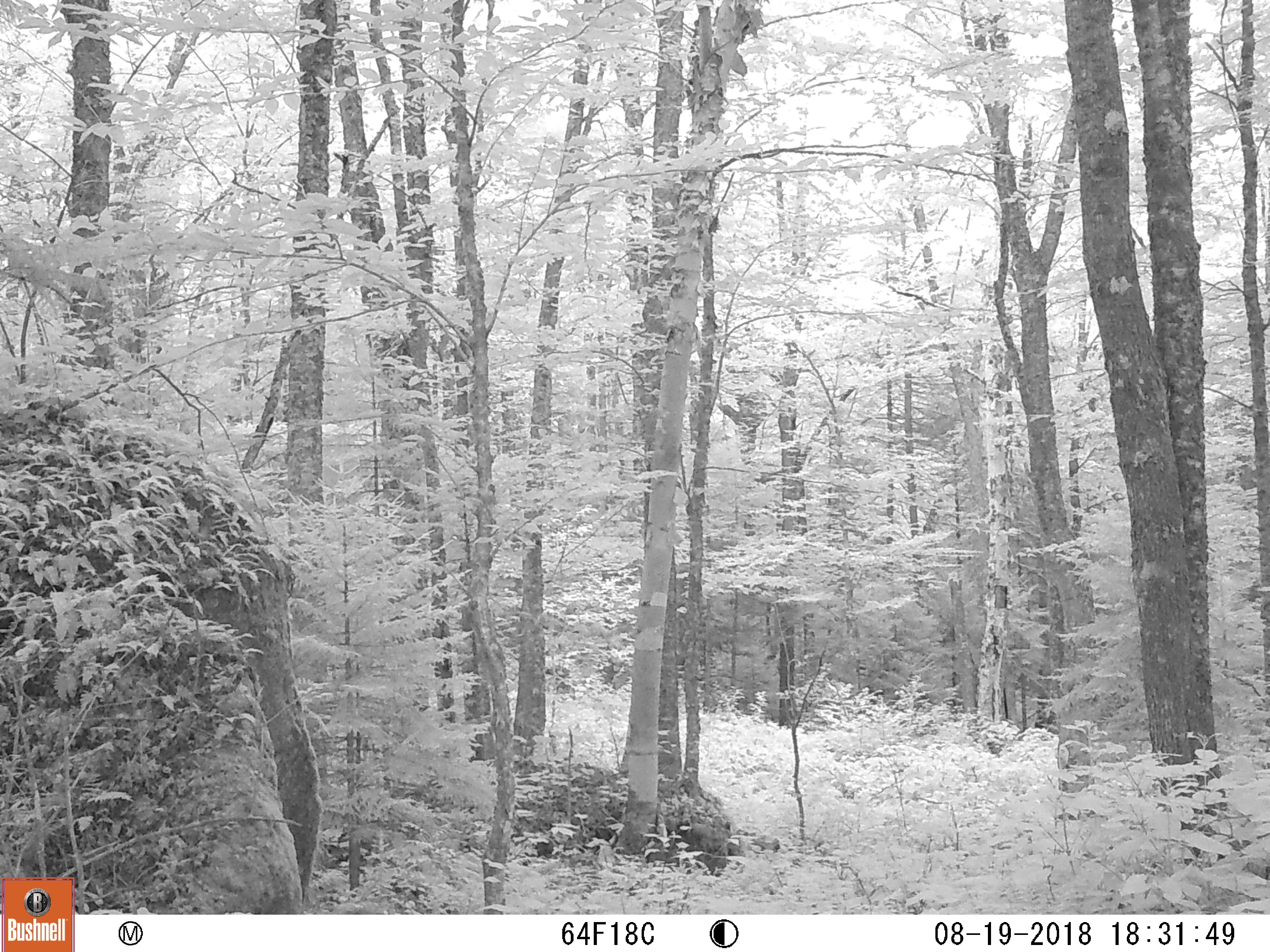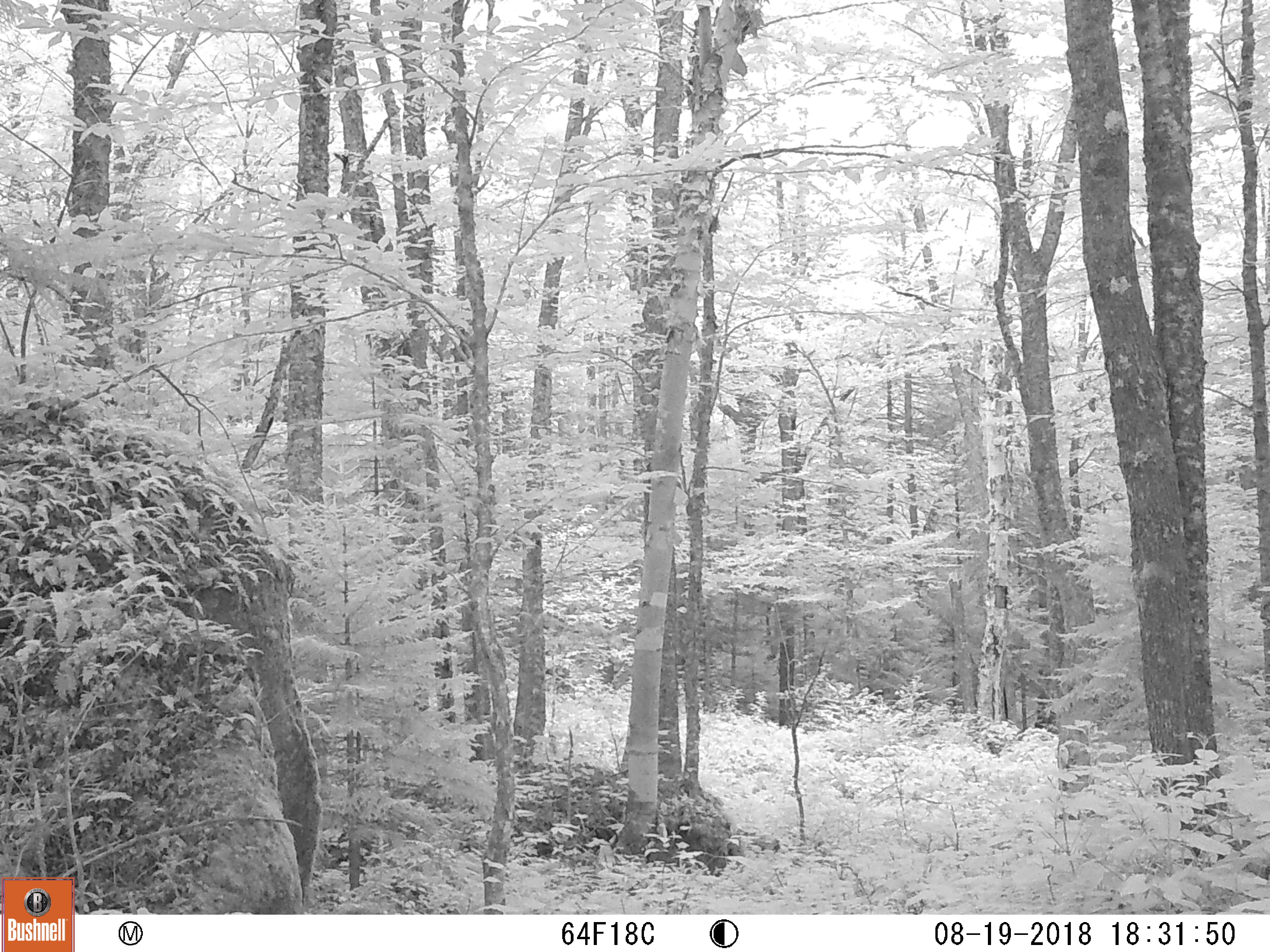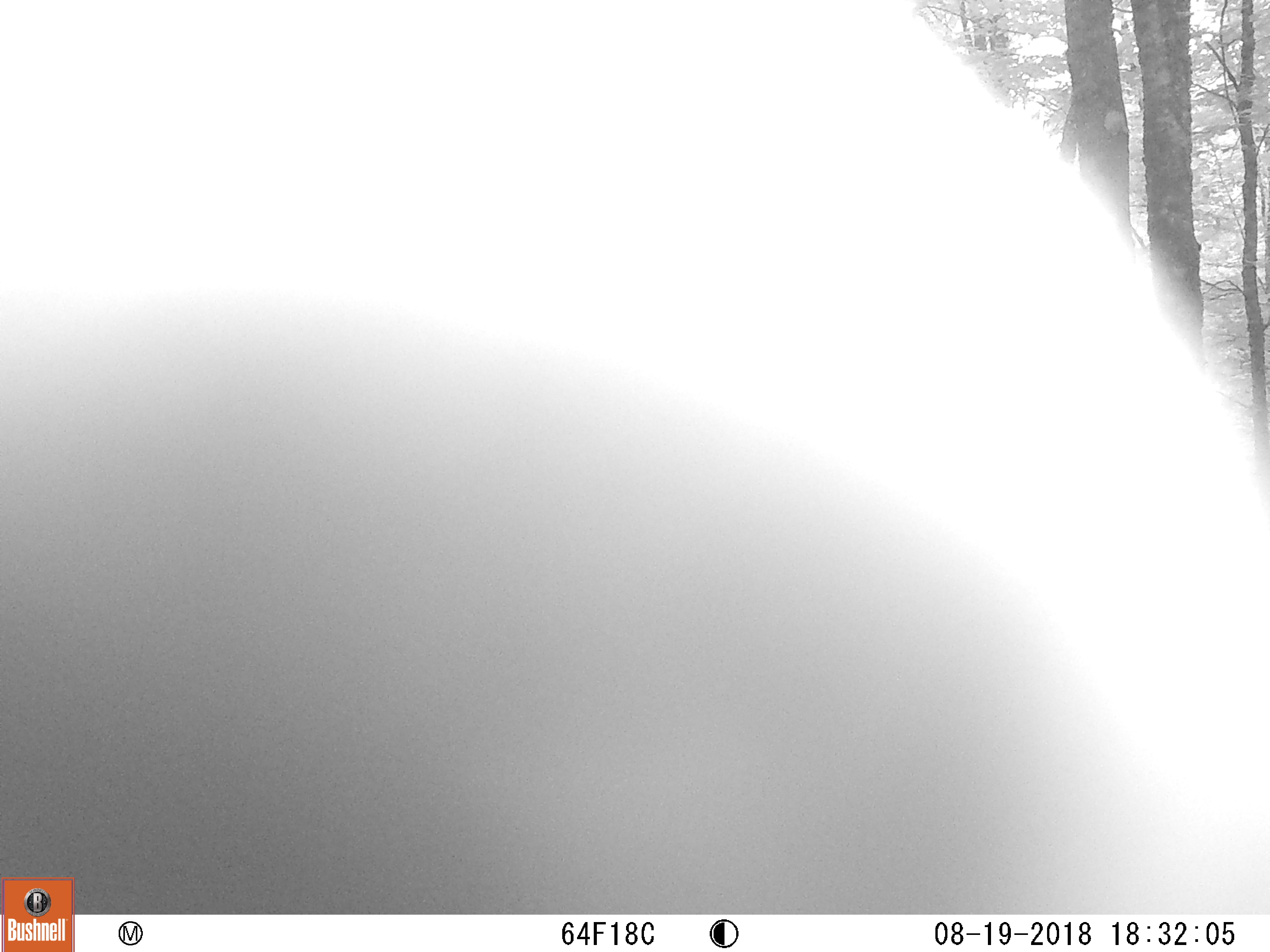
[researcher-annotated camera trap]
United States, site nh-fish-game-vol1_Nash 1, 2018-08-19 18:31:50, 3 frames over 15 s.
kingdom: Animalia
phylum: Chordata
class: Mammalia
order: Carnivora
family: Ursidae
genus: Ursus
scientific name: Ursus americanus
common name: black bear